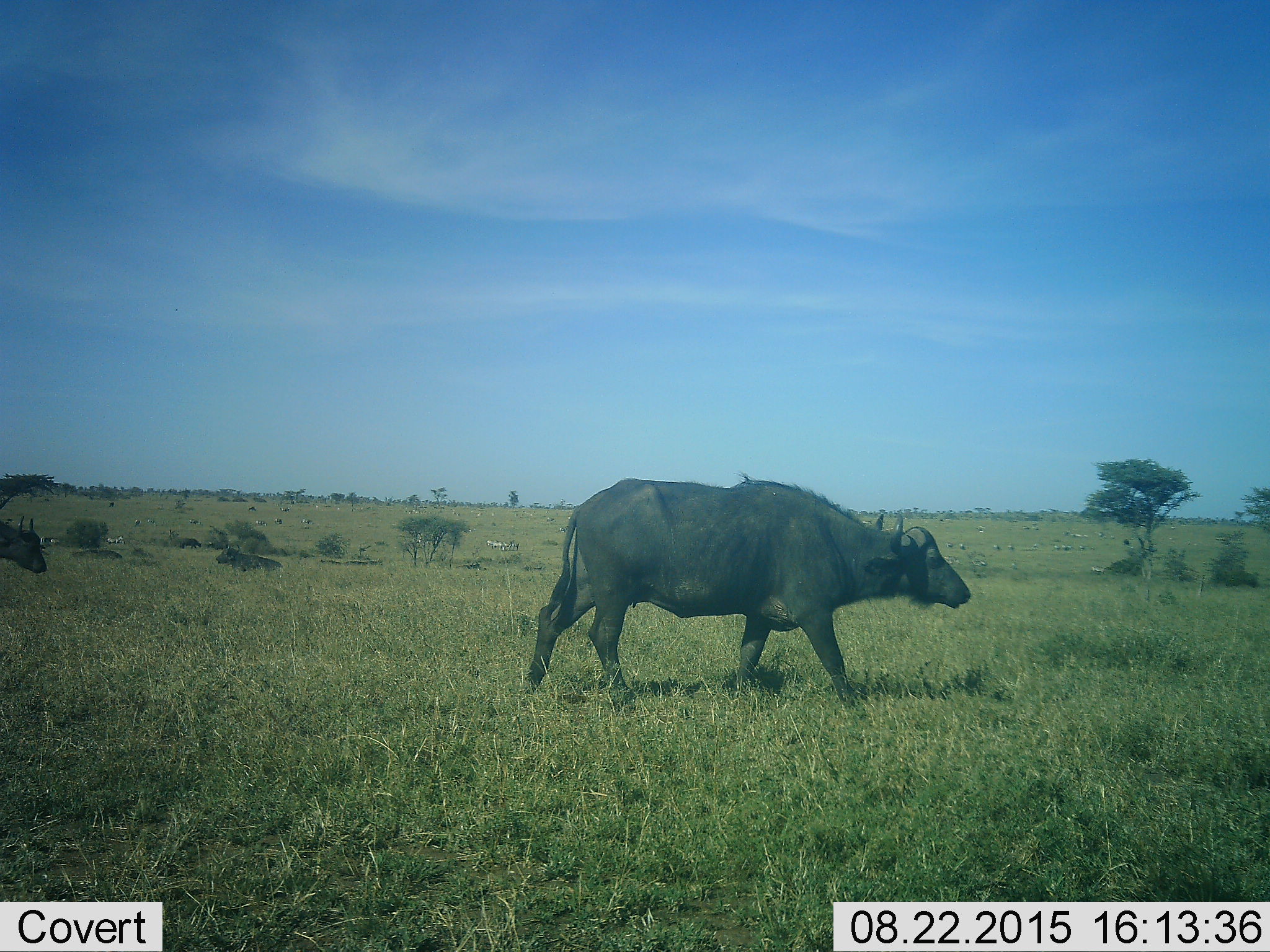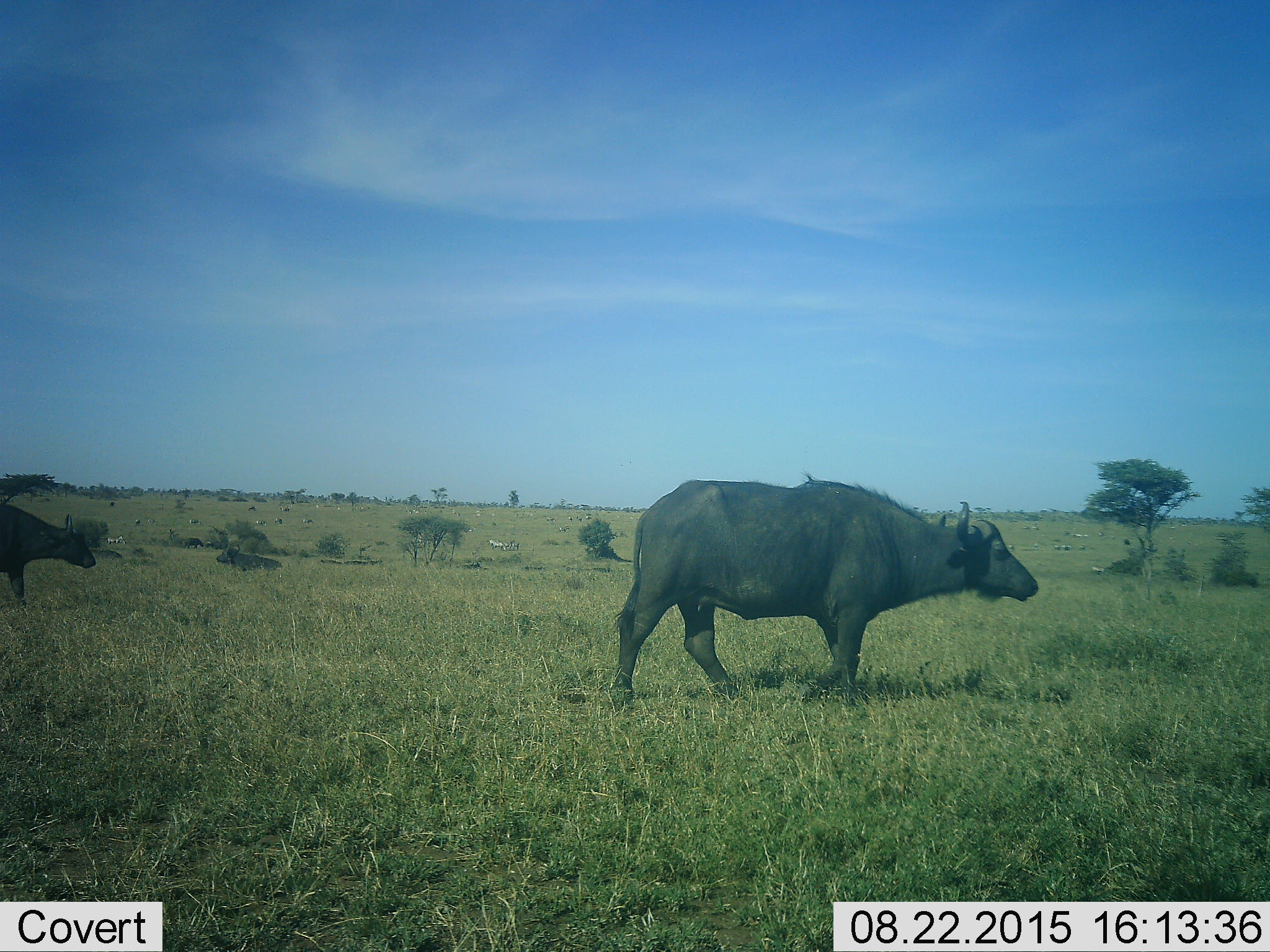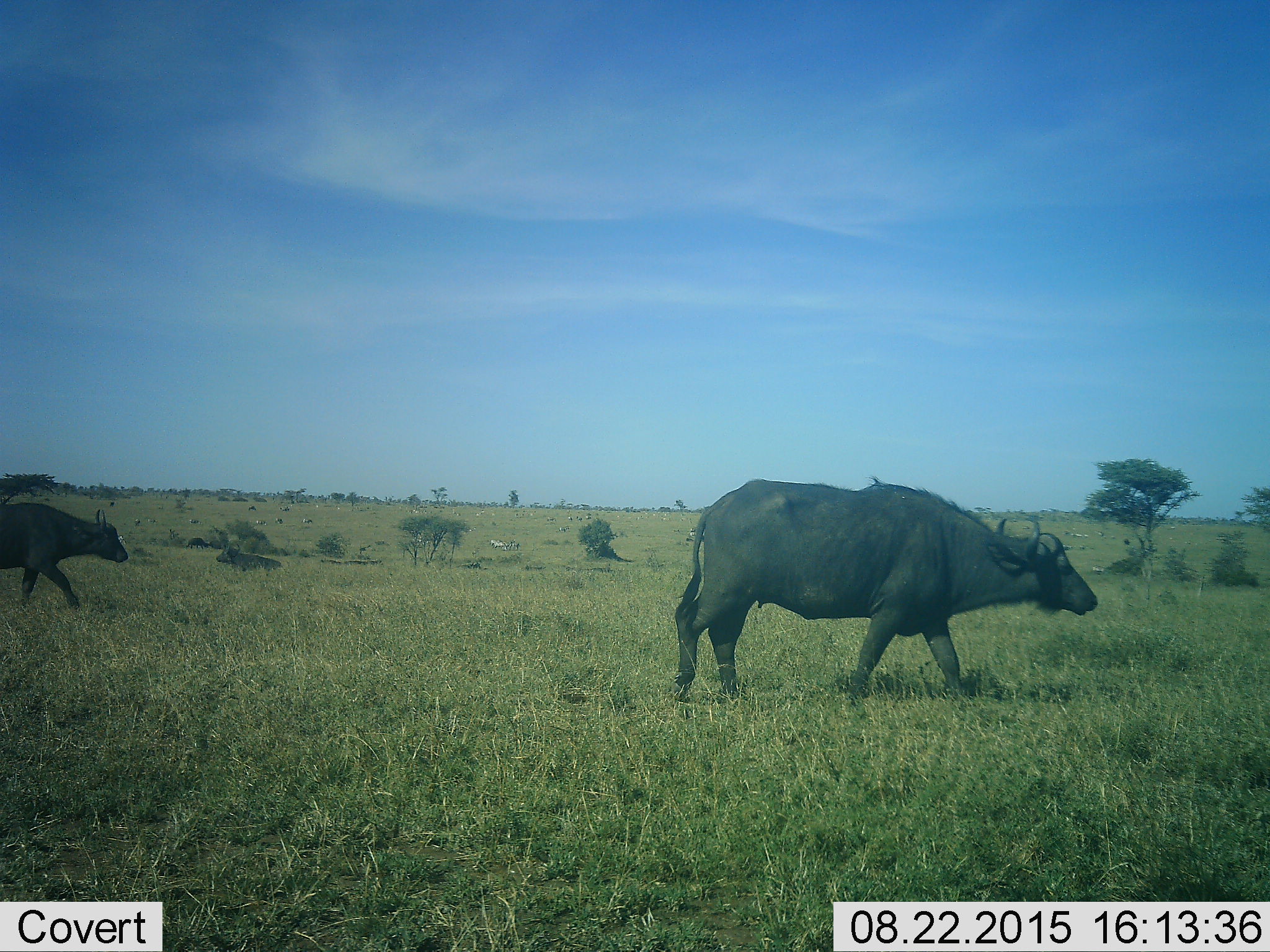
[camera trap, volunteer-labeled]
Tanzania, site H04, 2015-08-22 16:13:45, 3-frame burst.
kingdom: Animalia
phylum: Chordata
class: Mammalia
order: Artiodactyla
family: Bovidae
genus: Syncerus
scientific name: Syncerus caffer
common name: cape buffalo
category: buffalo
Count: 2.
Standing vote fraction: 0%.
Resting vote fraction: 12%.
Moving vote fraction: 100%.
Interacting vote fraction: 0%.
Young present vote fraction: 0%.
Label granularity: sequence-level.